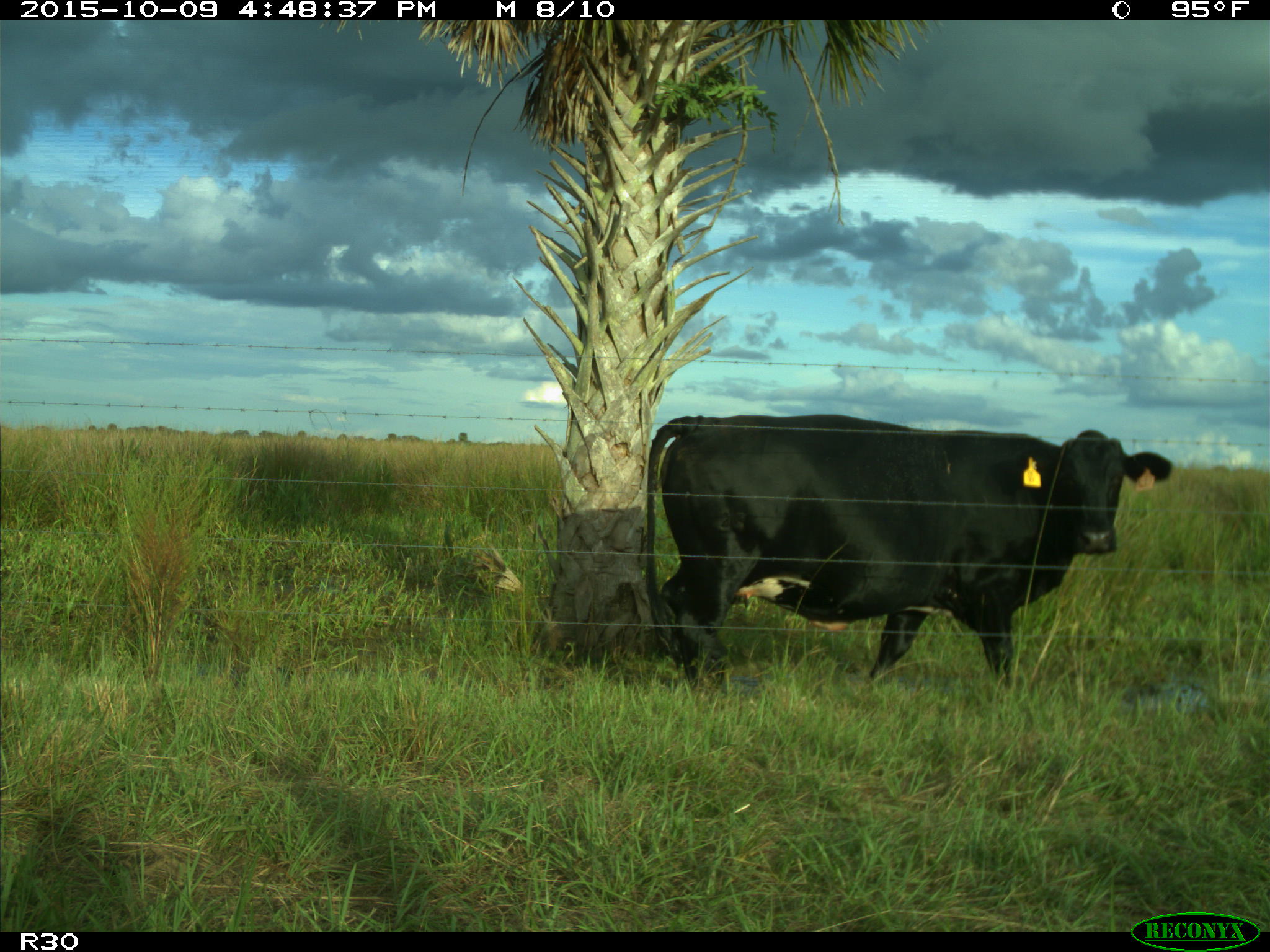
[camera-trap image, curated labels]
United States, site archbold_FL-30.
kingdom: Animalia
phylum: Chordata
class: Mammalia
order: Artiodactyla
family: Bovidae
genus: Bos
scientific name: Bos taurus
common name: domestic cow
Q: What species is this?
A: Bos taurus (domestic cow).